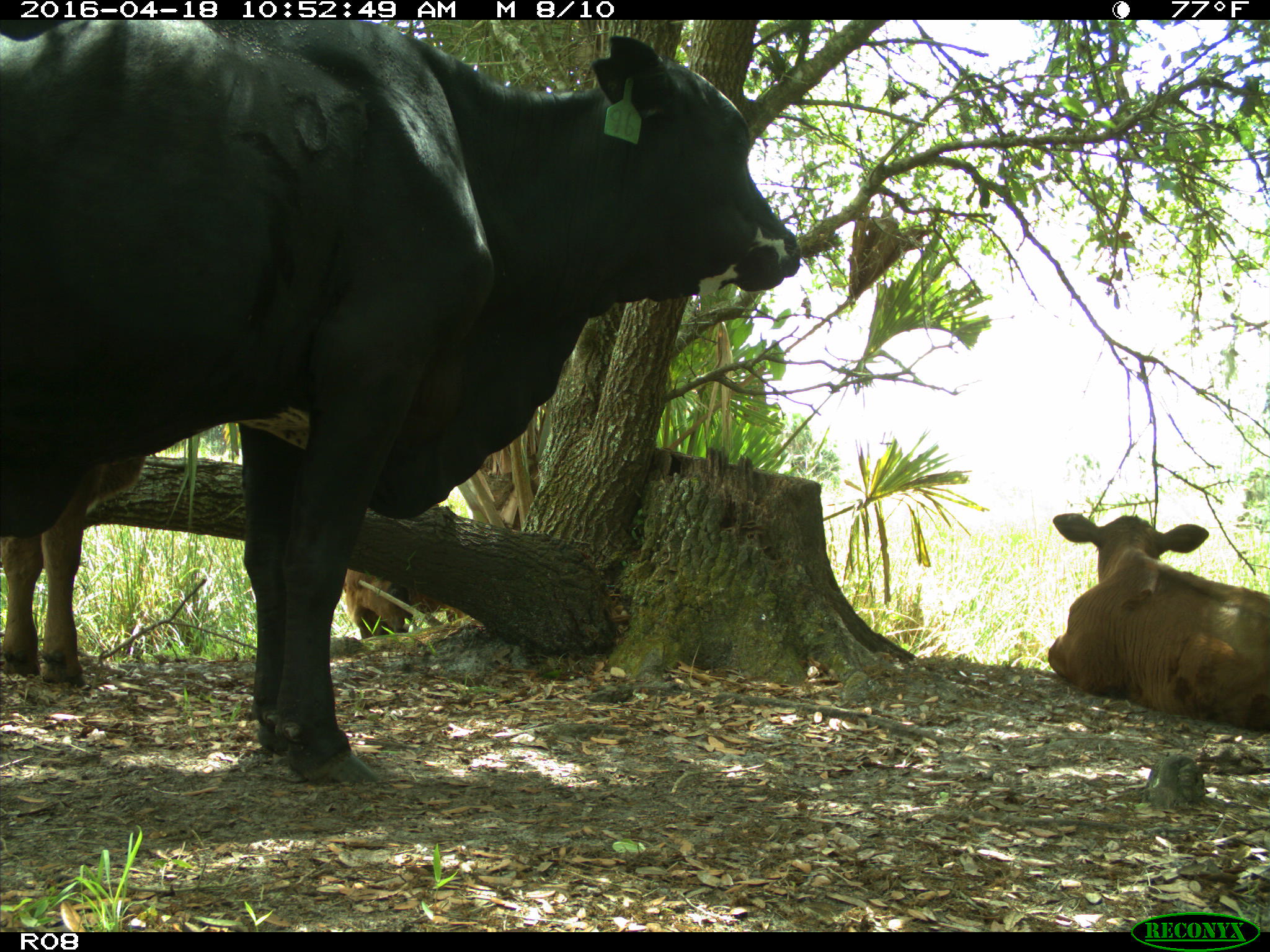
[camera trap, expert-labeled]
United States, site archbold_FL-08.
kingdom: Animalia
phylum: Chordata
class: Mammalia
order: Artiodactyla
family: Bovidae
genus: Bos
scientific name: Bos taurus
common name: domestic cow